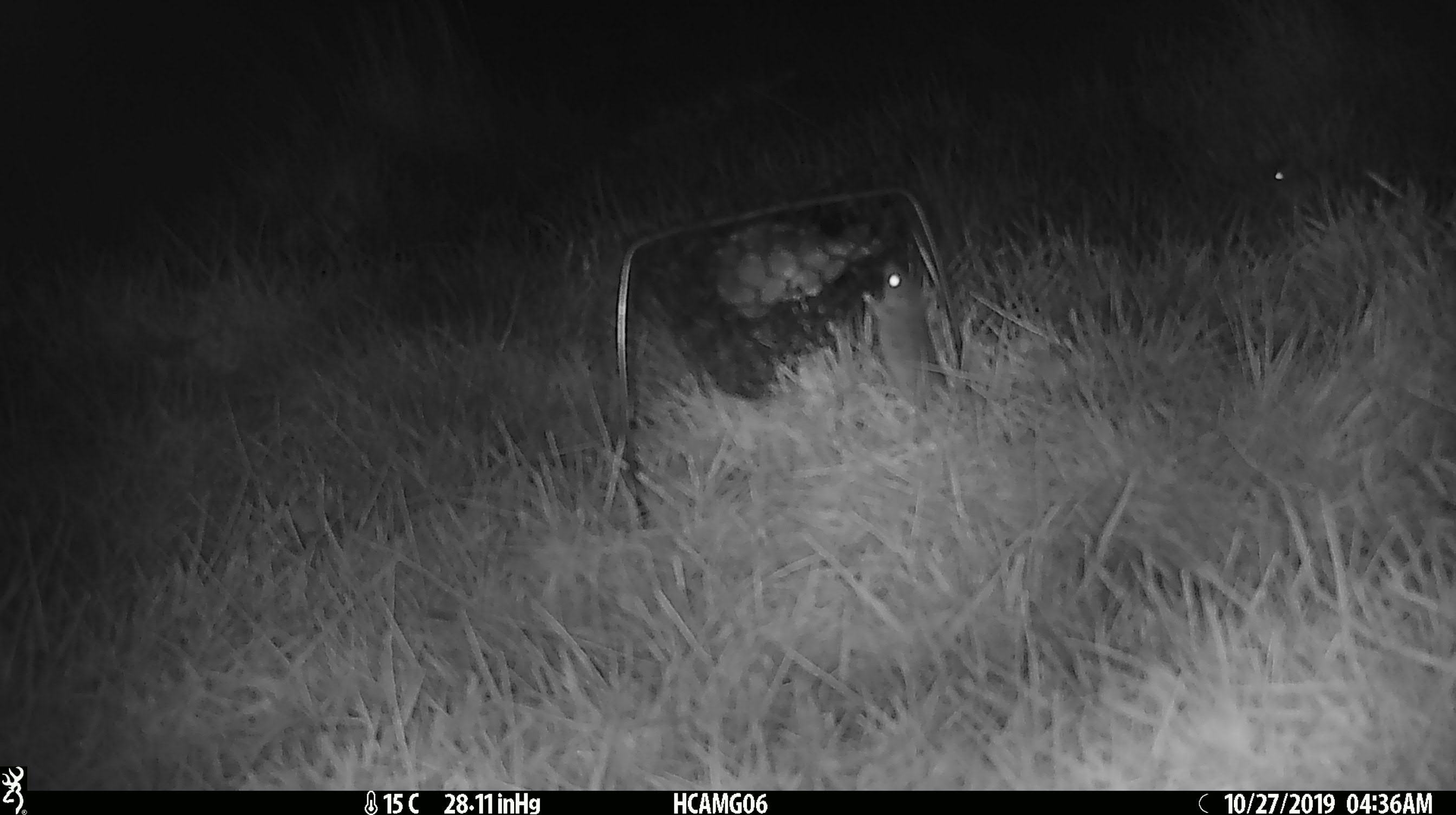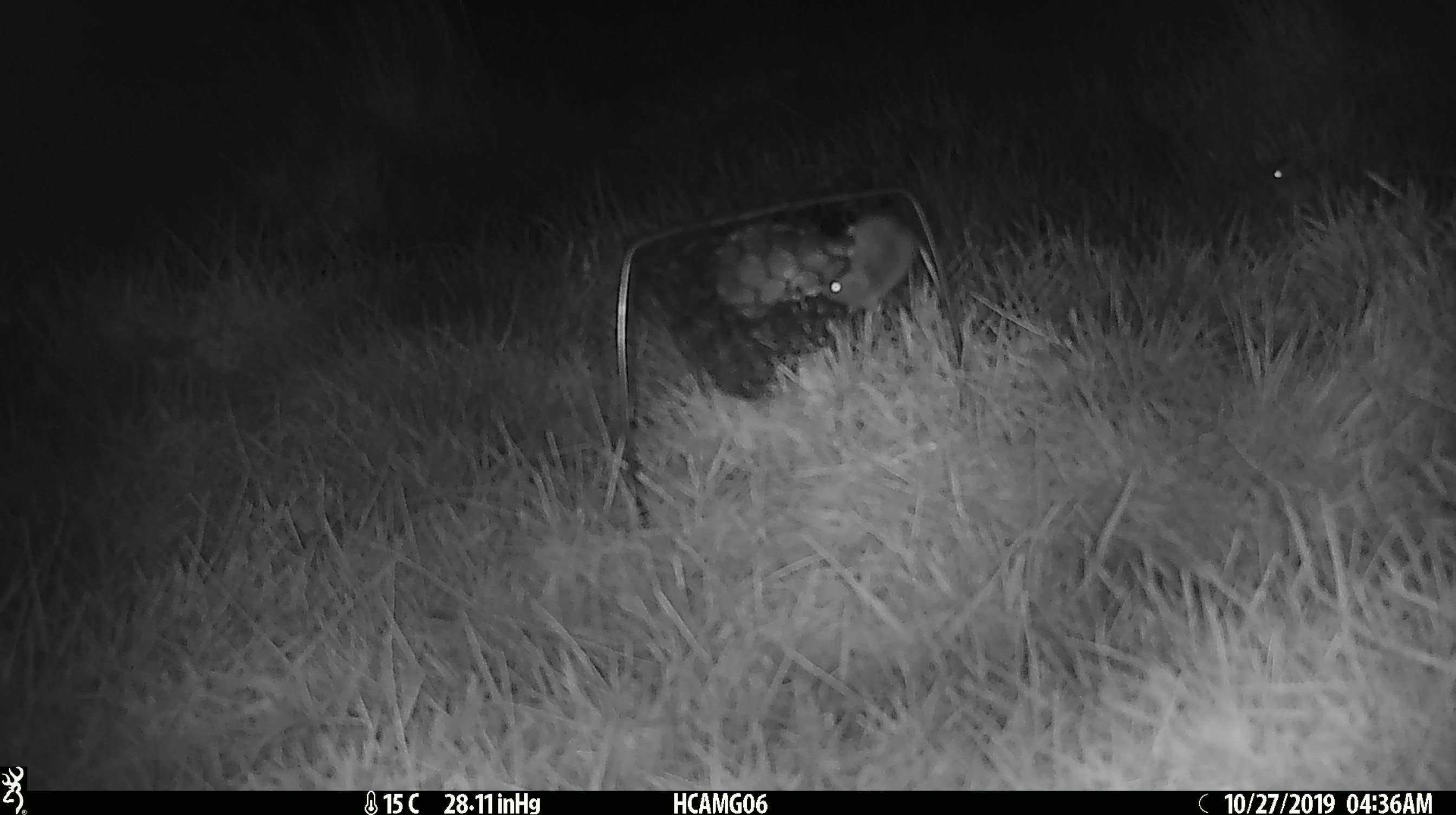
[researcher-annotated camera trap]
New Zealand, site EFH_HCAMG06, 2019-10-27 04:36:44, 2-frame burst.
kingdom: Animalia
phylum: Chordata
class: Mammalia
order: Rodentia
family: Muridae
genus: Mus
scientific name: Mus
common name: mouse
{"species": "mouse (Mus)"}